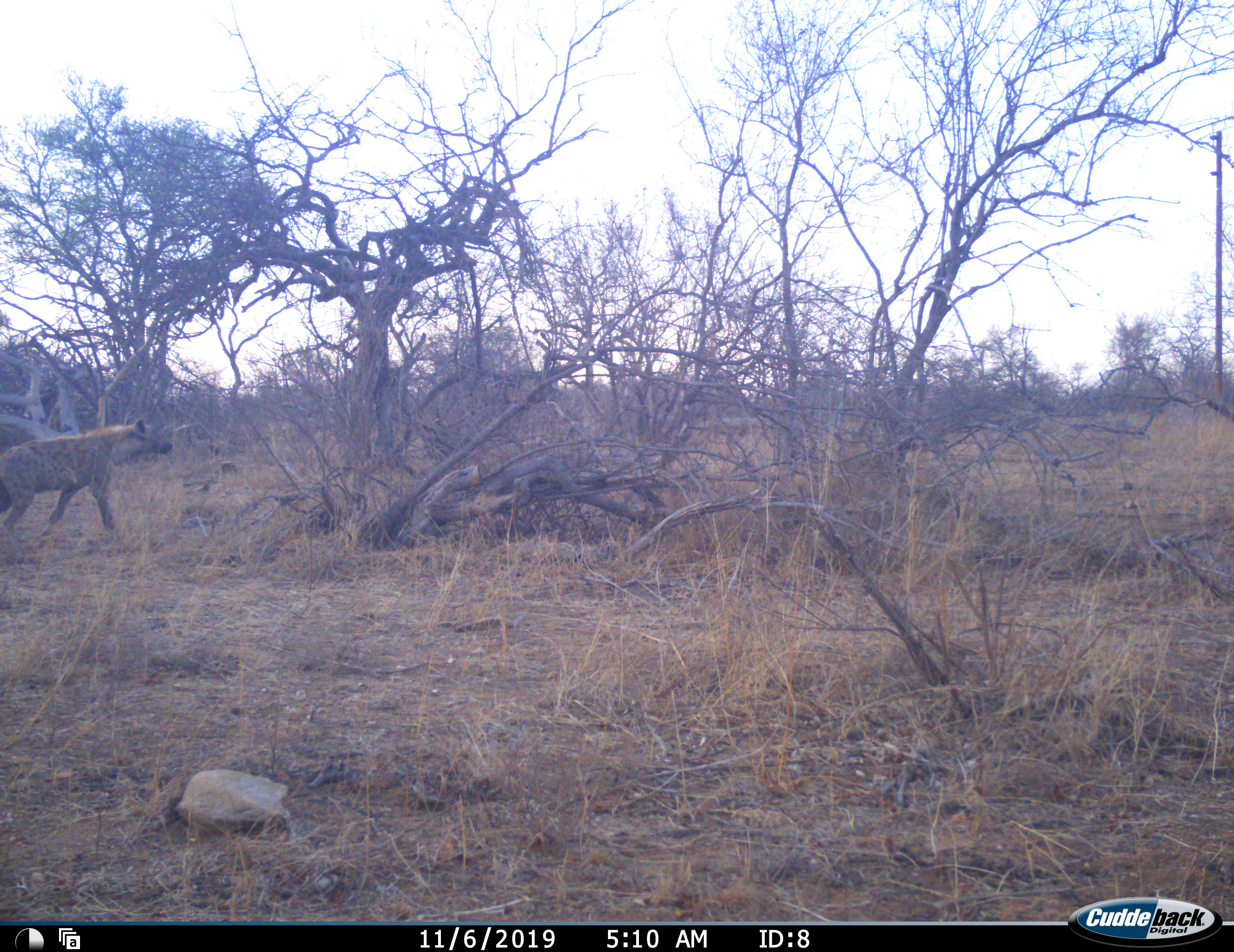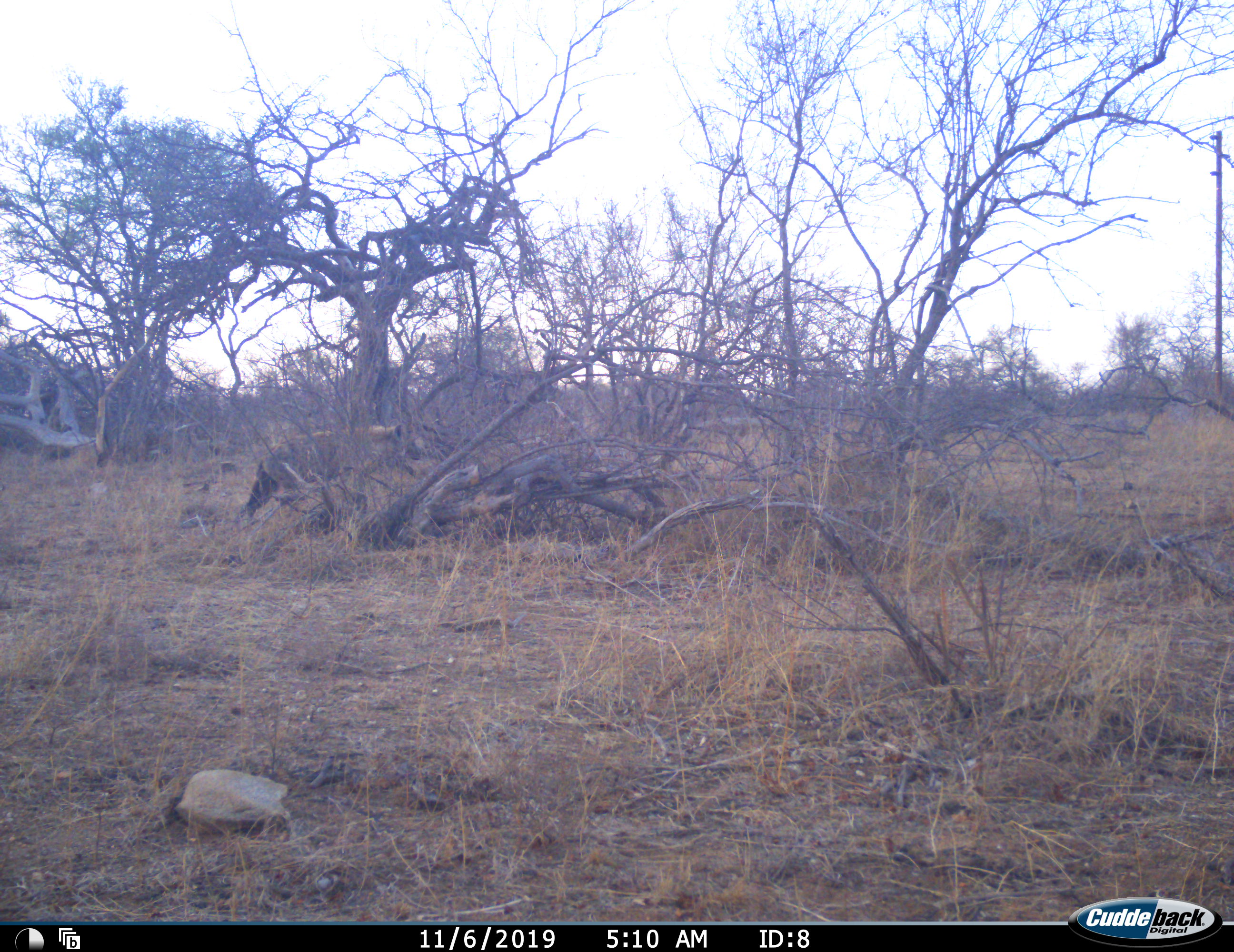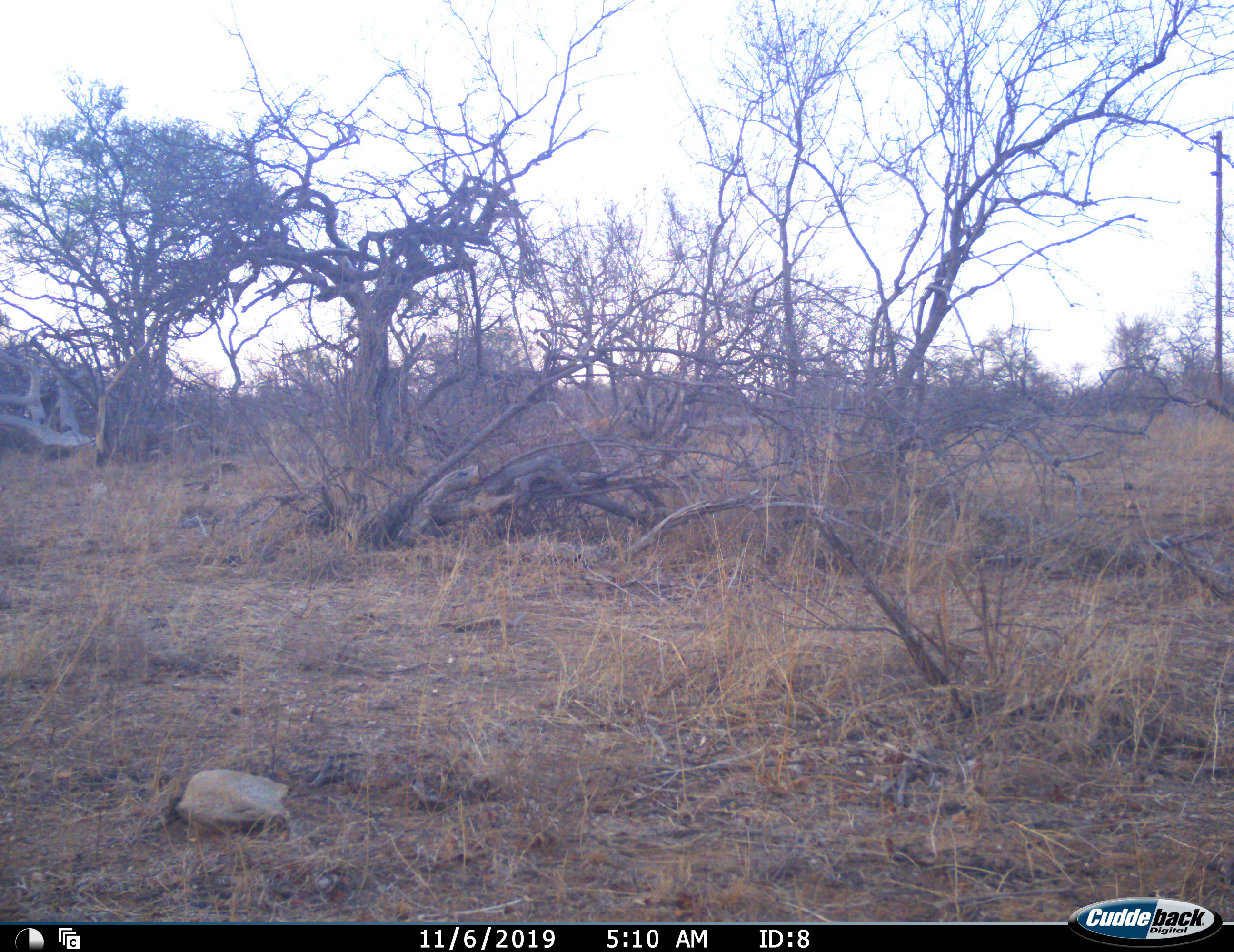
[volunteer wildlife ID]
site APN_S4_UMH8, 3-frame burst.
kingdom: Animalia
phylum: Chordata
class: Mammalia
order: Carnivora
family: Hyaenidae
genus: Crocuta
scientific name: Crocuta crocuta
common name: spotted hyena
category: hyenaspotted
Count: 1.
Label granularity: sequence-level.